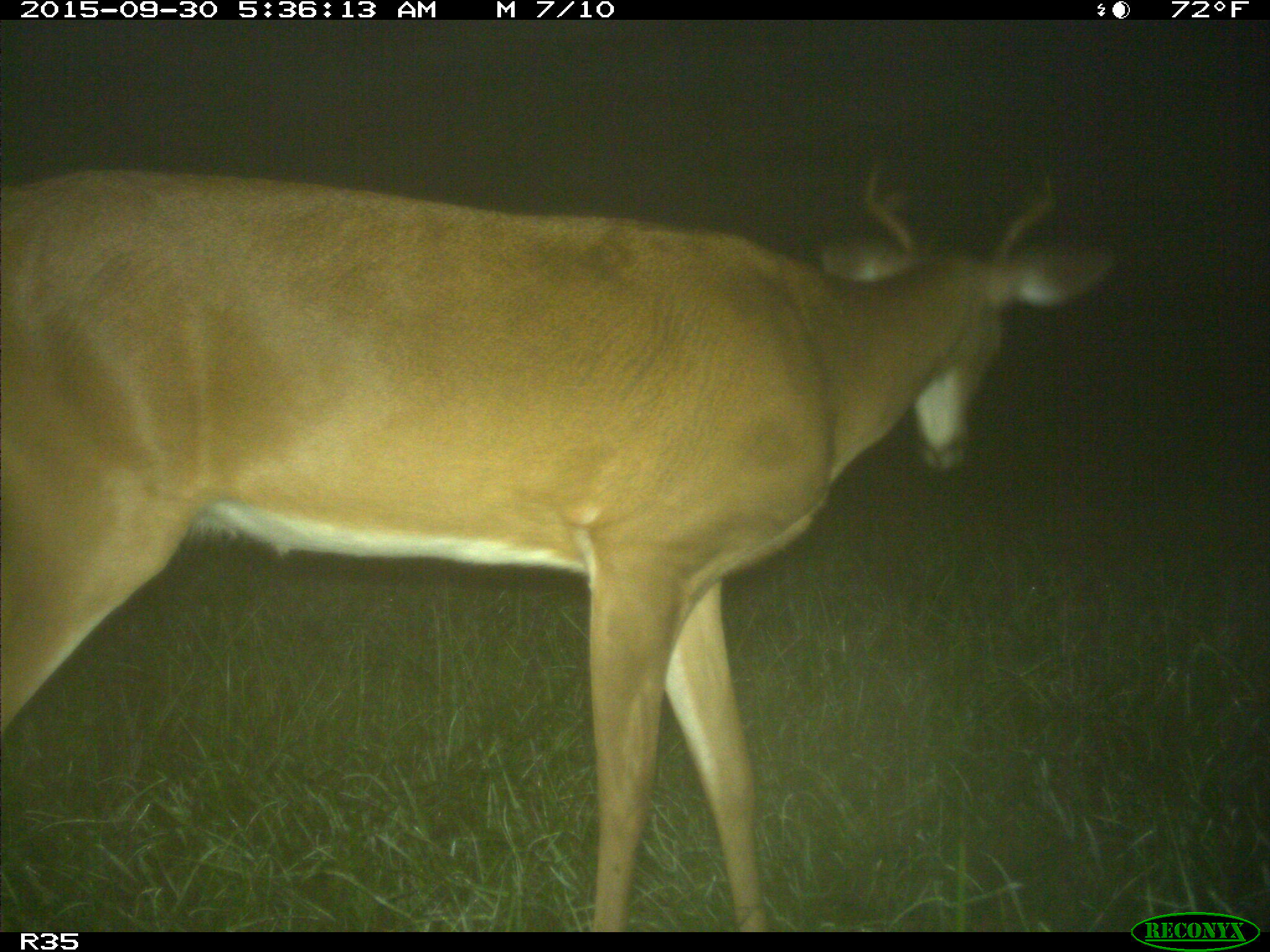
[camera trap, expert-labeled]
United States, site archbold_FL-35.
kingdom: Animalia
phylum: Chordata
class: Mammalia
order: Artiodactyla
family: Cervidae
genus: Odocoileus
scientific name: Odocoileus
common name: deer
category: unidentified deer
Unidentified deer (deer) (Odocoileus).